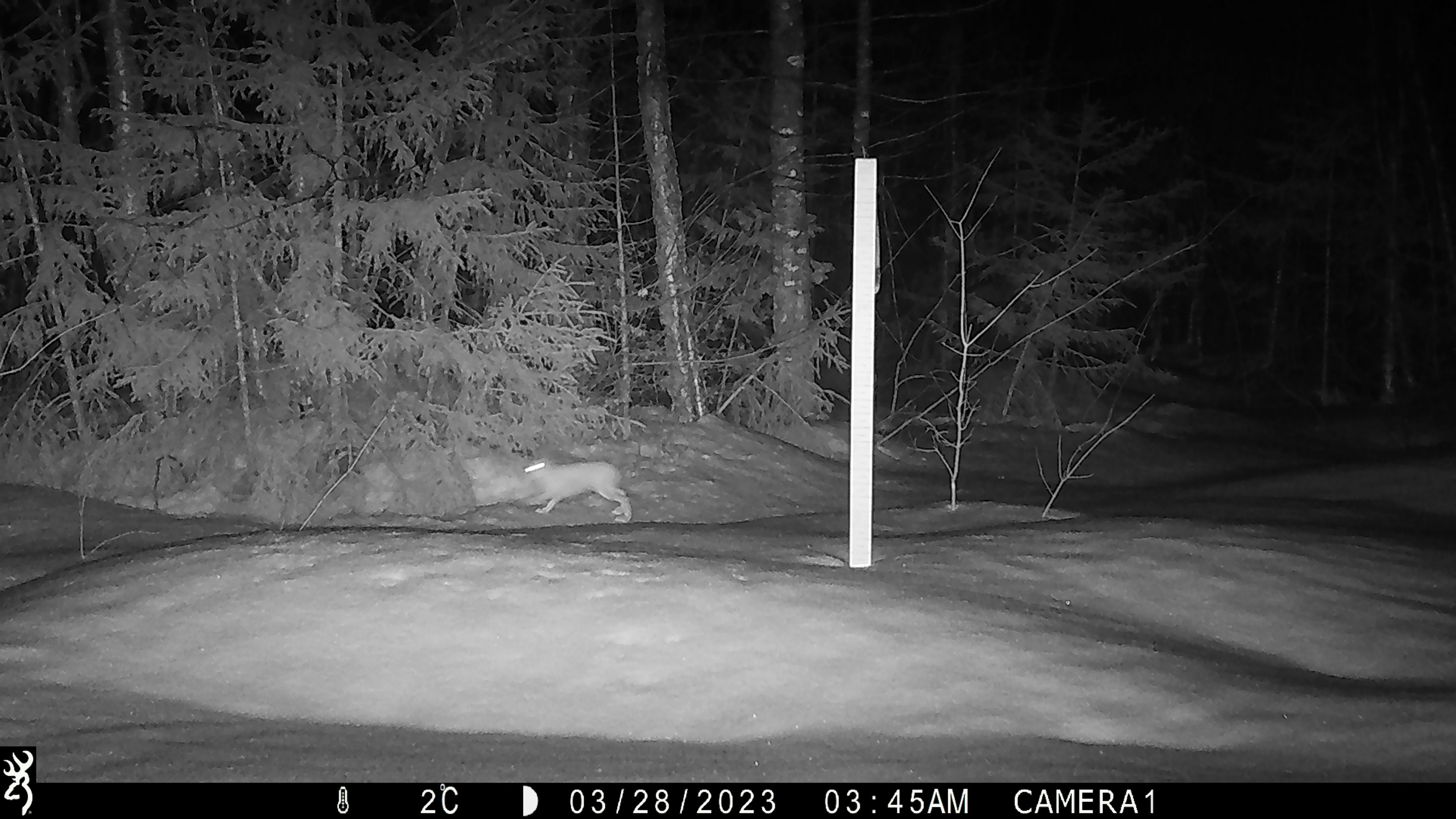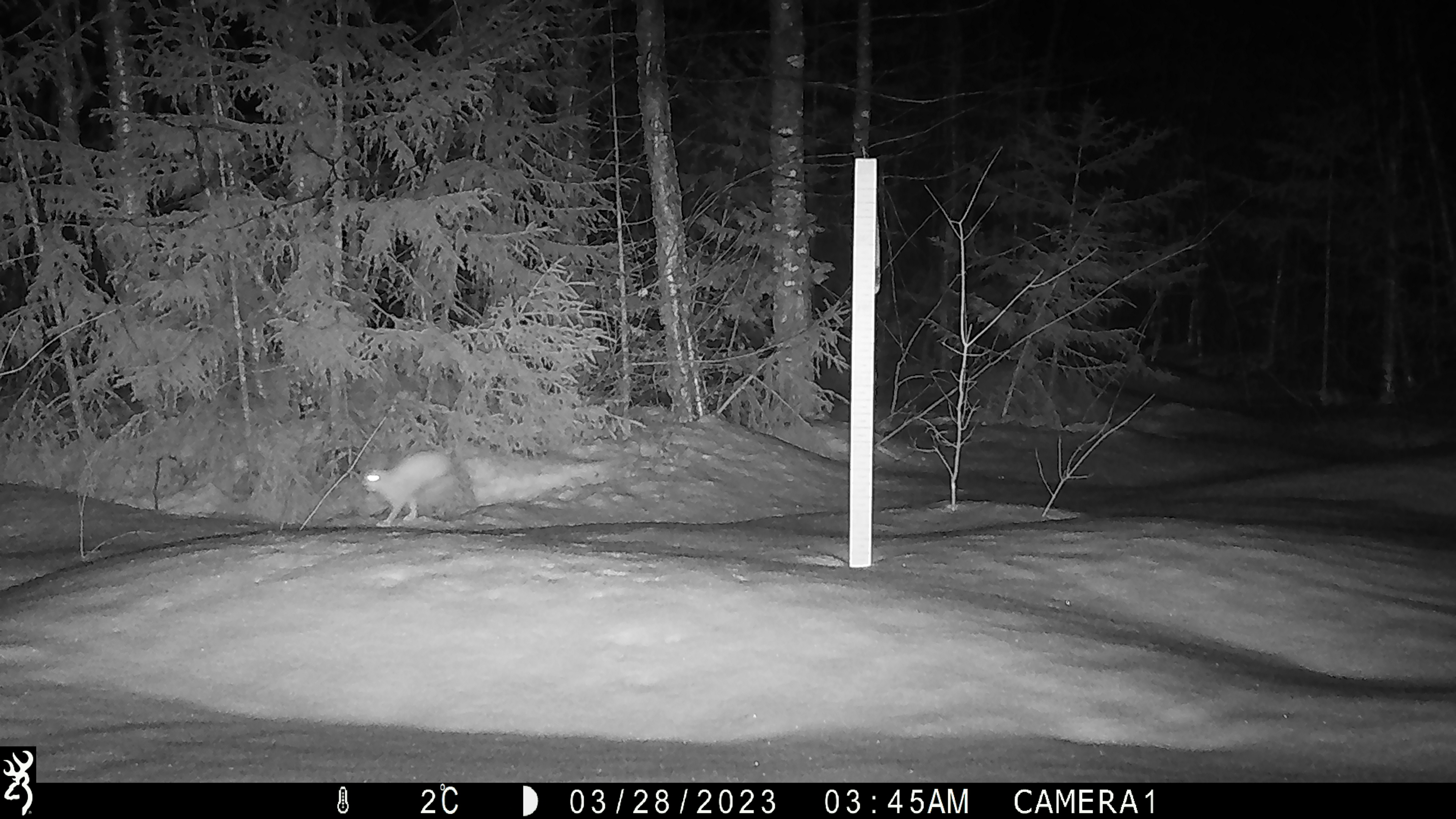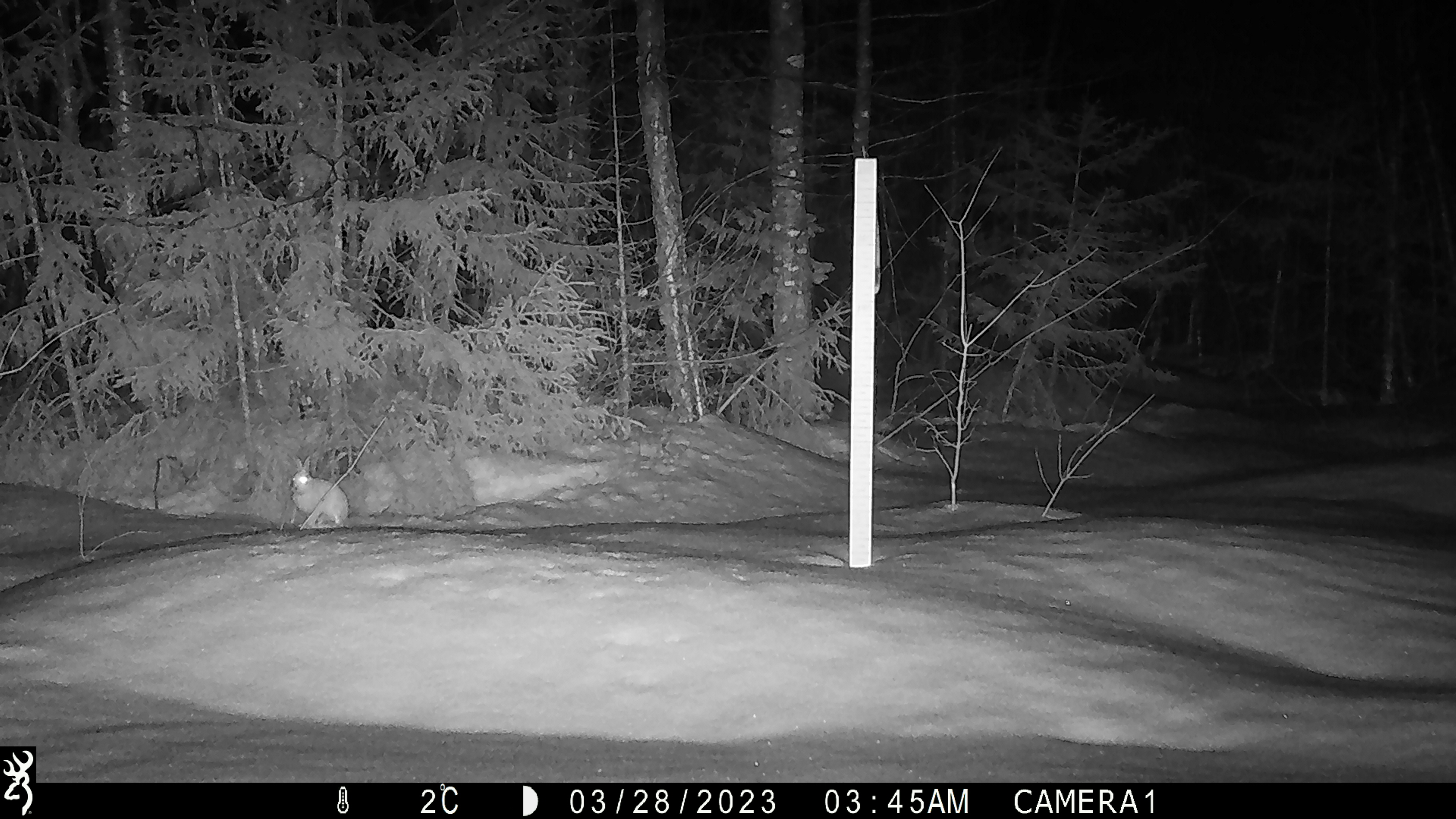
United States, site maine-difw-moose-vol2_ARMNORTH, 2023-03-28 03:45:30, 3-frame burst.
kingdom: Animalia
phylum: Chordata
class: Mammalia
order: Lagomorpha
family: Leporidae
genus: Lepus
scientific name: Lepus americanus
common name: snowshoe hare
Snowshoe hare (Lepus americanus).